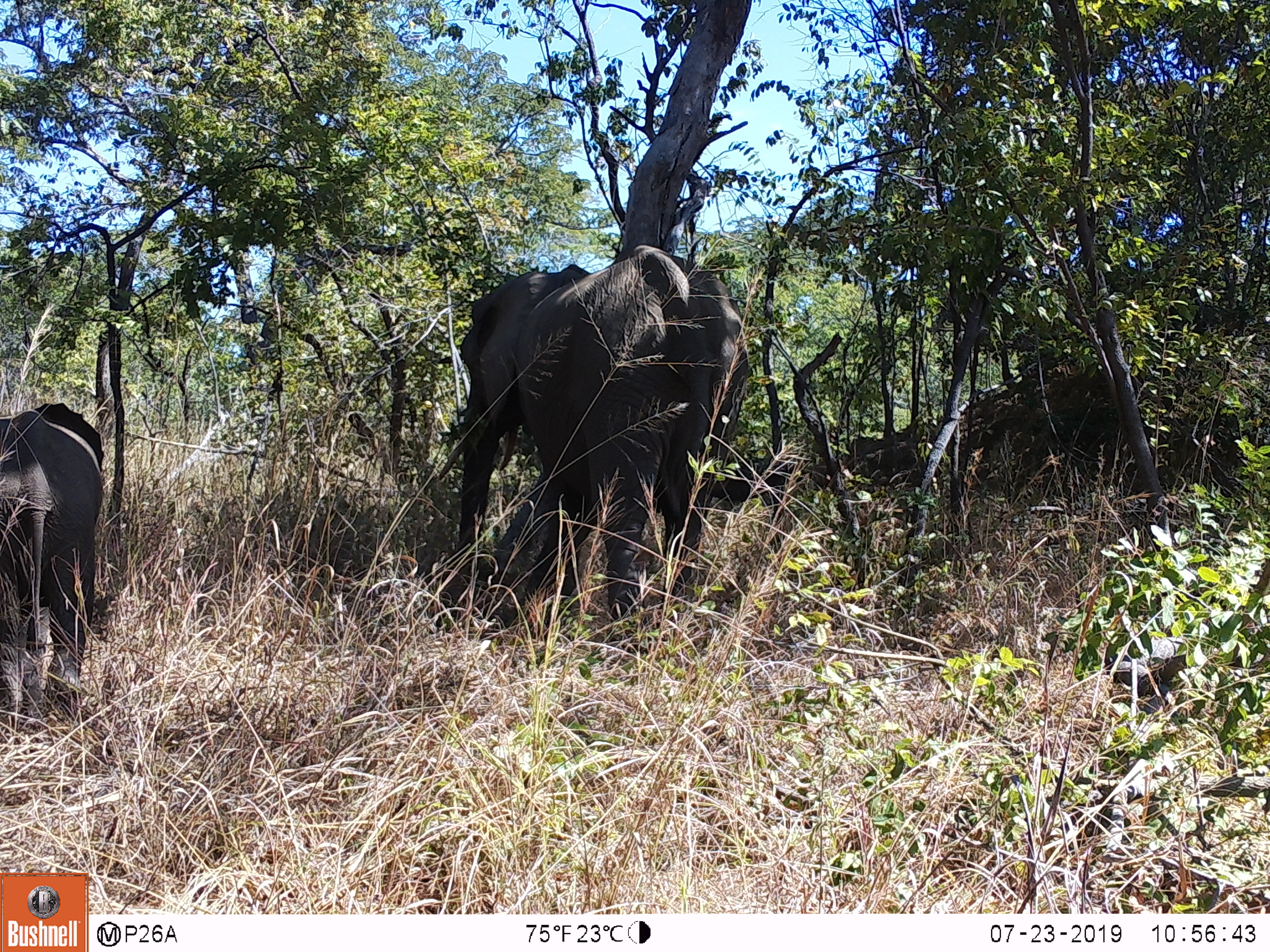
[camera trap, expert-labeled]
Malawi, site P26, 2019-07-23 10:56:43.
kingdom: Animalia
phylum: Chordata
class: Mammalia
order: Proboscidea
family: Elephantidae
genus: Loxodonta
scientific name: Loxodonta africana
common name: african savanna elephant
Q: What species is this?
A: African savanna elephant (Loxodonta africana).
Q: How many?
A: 2.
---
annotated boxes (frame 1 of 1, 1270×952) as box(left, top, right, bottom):
african savanna elephant: box(426, 245, 759, 655); box(0, 389, 116, 739)